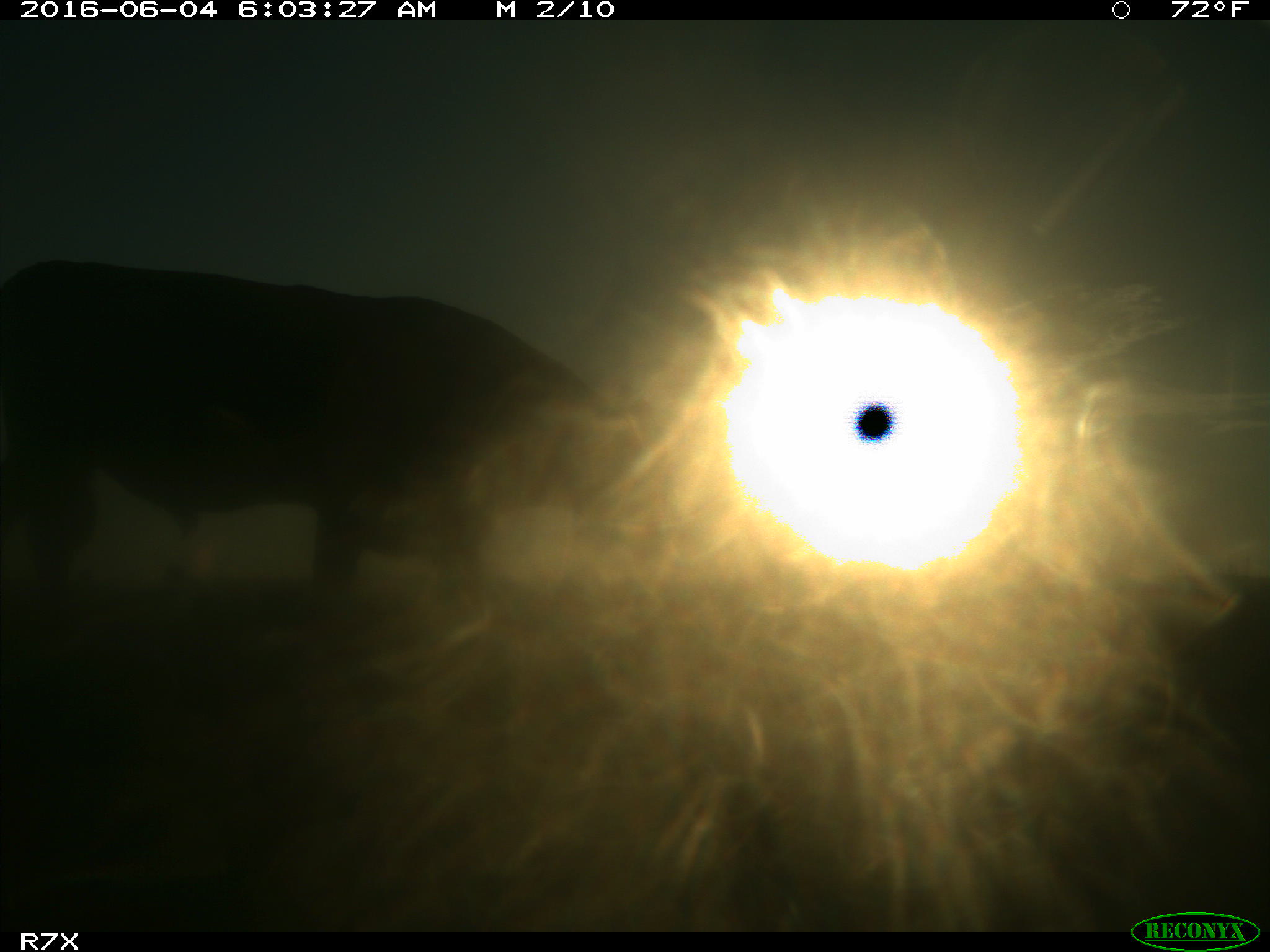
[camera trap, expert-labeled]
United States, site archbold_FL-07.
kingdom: Animalia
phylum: Chordata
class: Mammalia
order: Artiodactyla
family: Bovidae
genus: Bos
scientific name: Bos taurus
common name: domestic cow